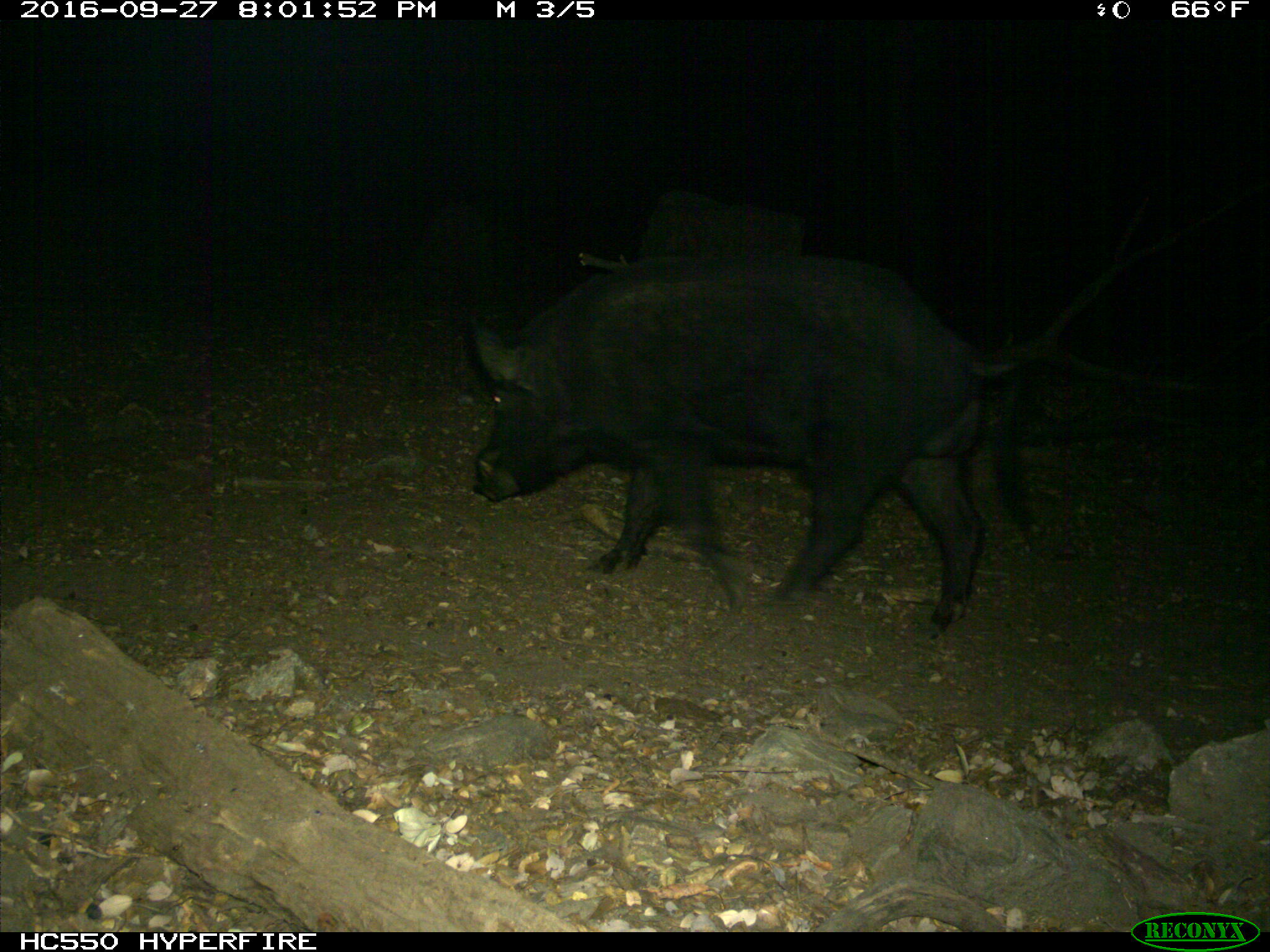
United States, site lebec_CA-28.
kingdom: Animalia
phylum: Chordata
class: Mammalia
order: Artiodactyla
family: Suidae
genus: Sus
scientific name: Sus scrofa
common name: wild boar